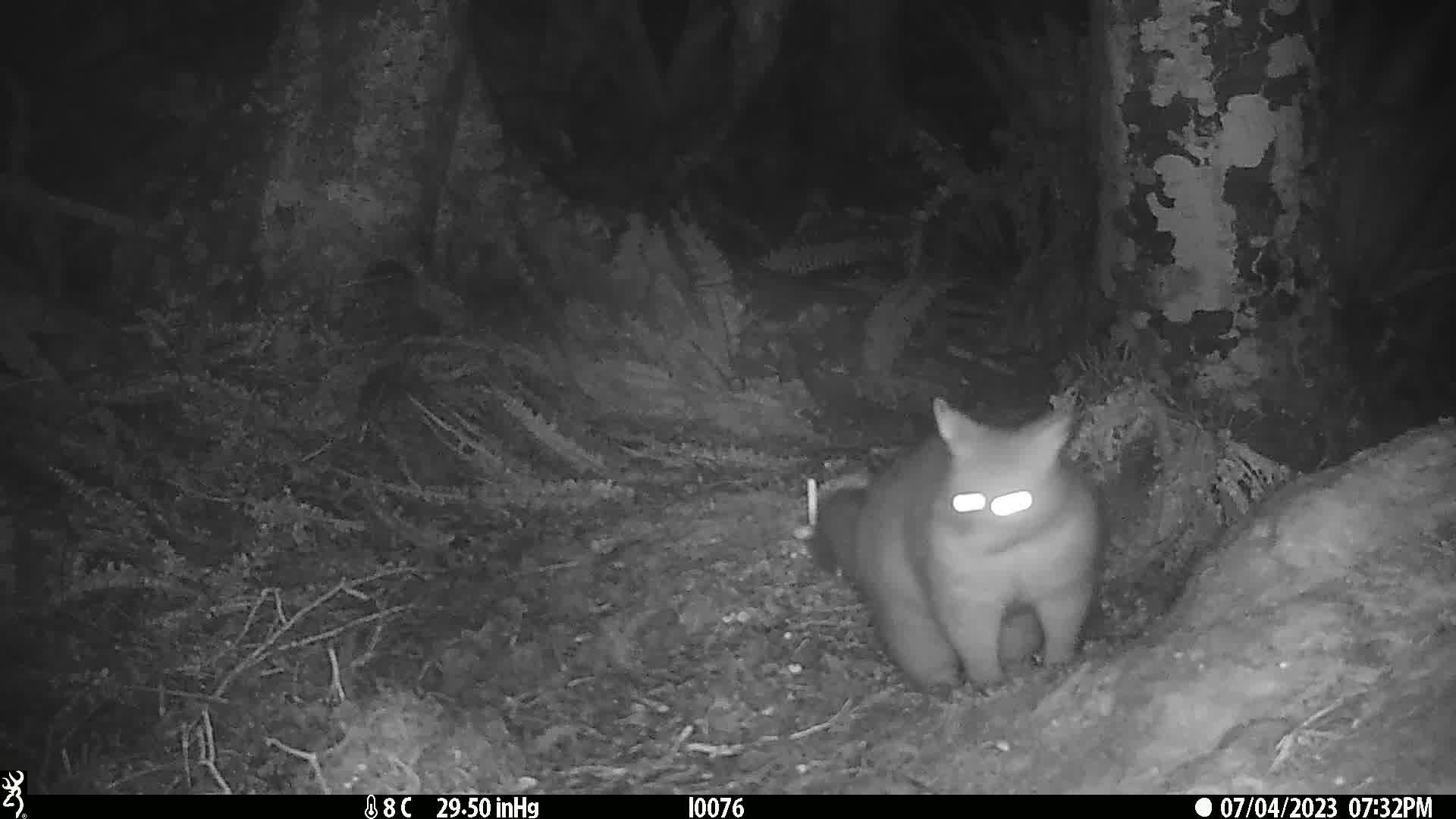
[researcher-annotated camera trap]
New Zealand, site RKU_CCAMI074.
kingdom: Animalia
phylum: Chordata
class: Mammalia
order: Diprotodontia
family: Phalangeridae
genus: Trichosurus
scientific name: Trichosurus vulpecula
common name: common brushtail possum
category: possum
Possum (common brushtail possum) (Trichosurus vulpecula).